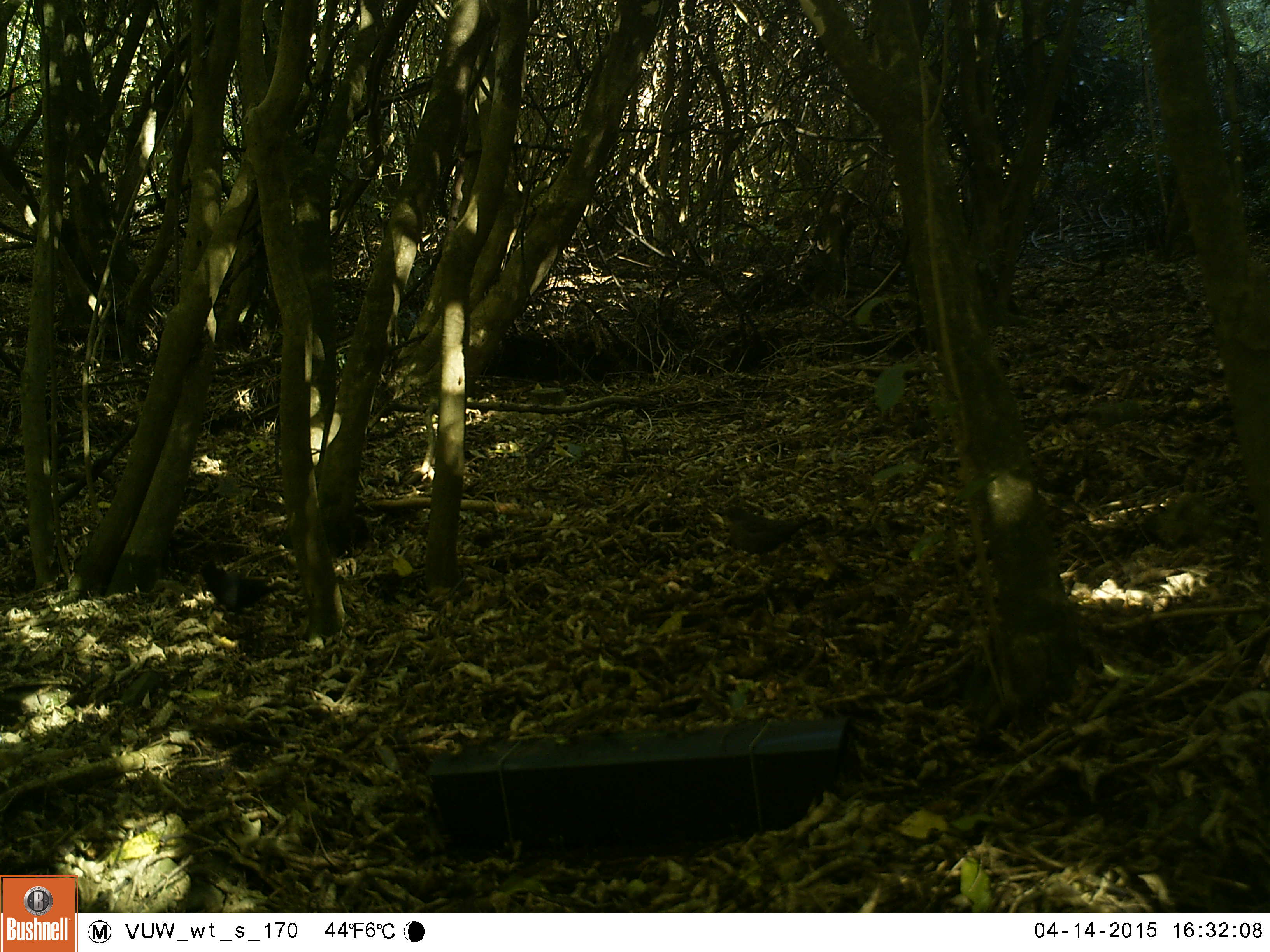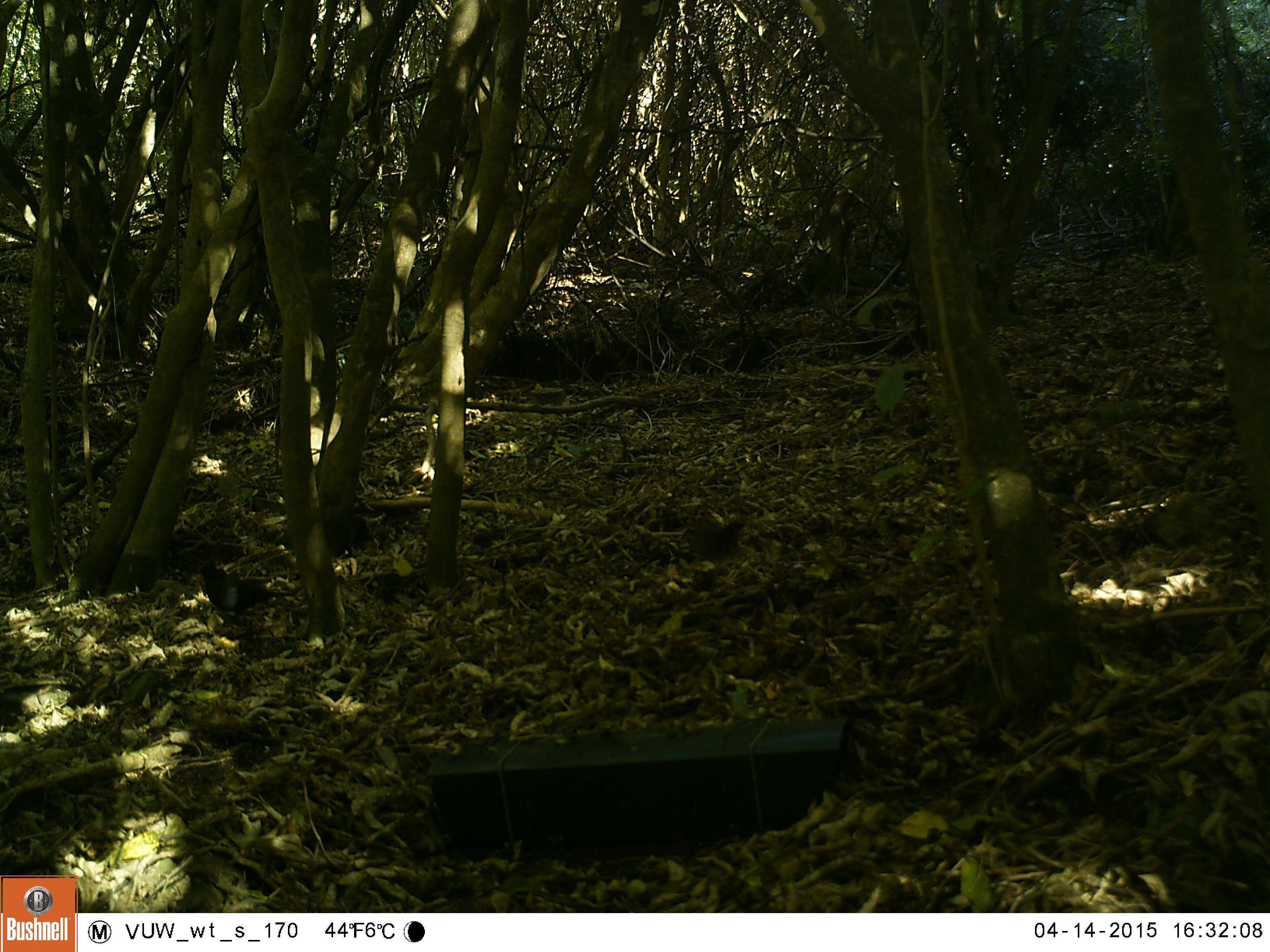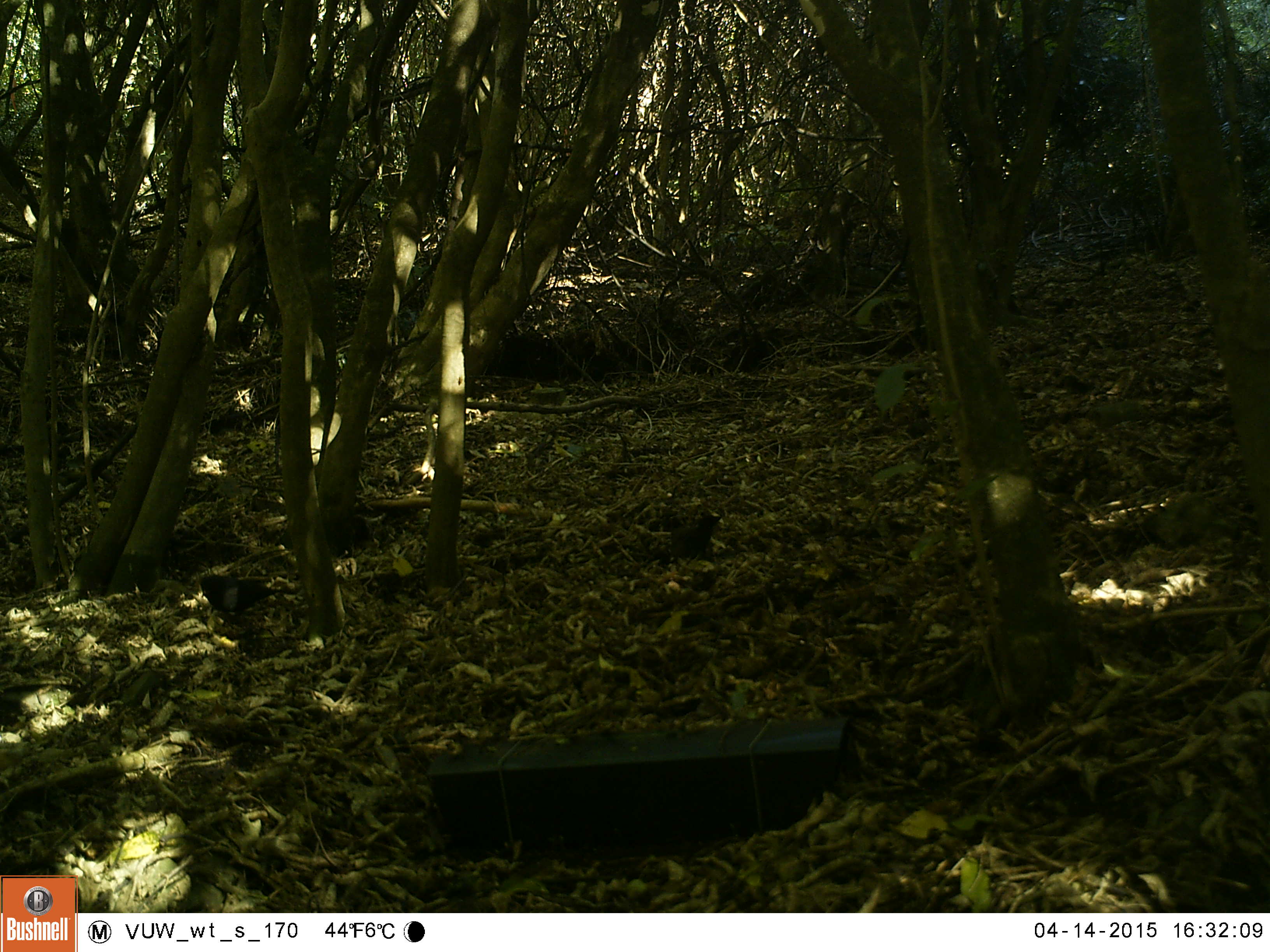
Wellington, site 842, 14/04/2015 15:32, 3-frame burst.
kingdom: Animalia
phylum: Chordata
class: Aves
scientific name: Aves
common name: bird